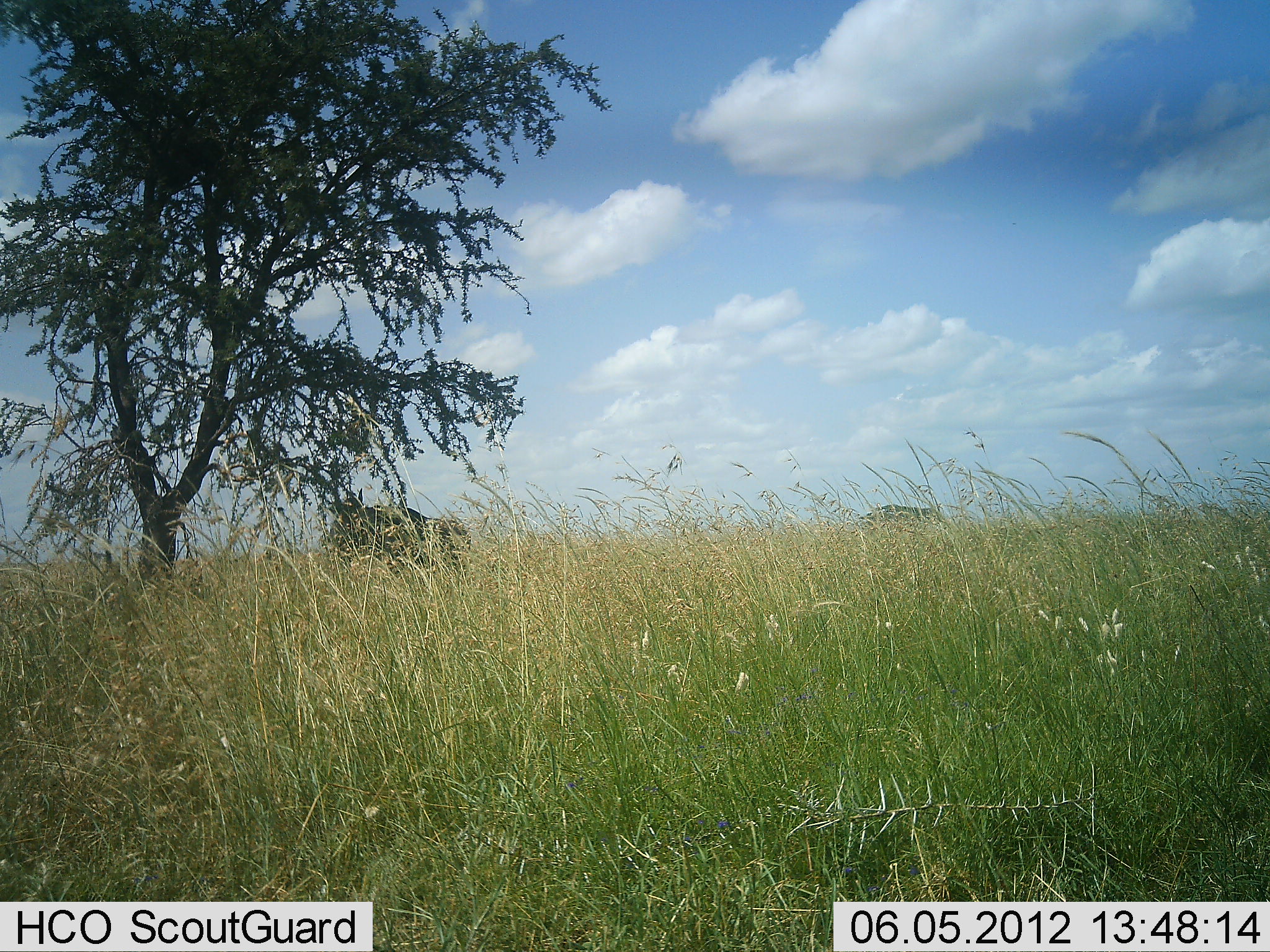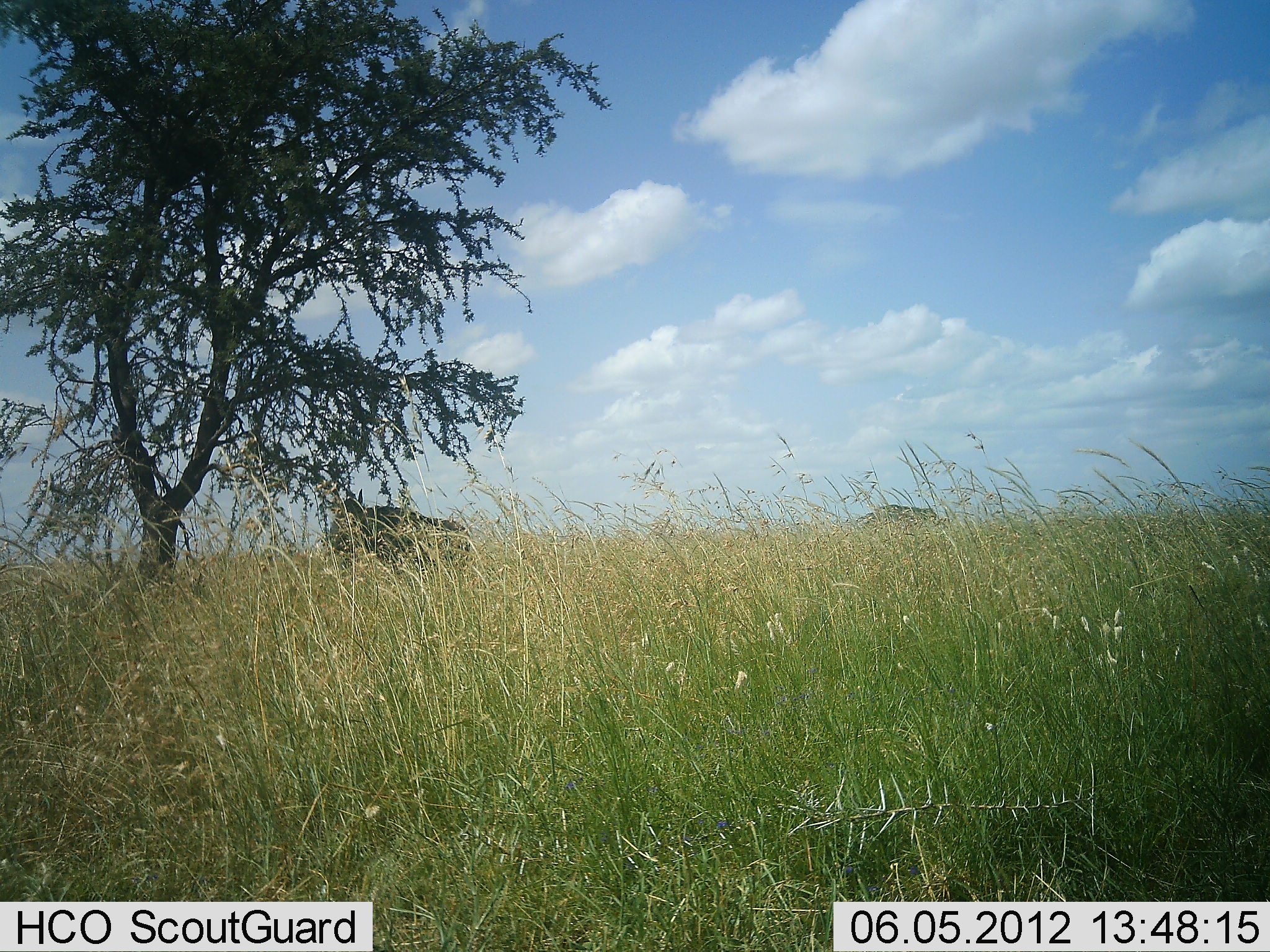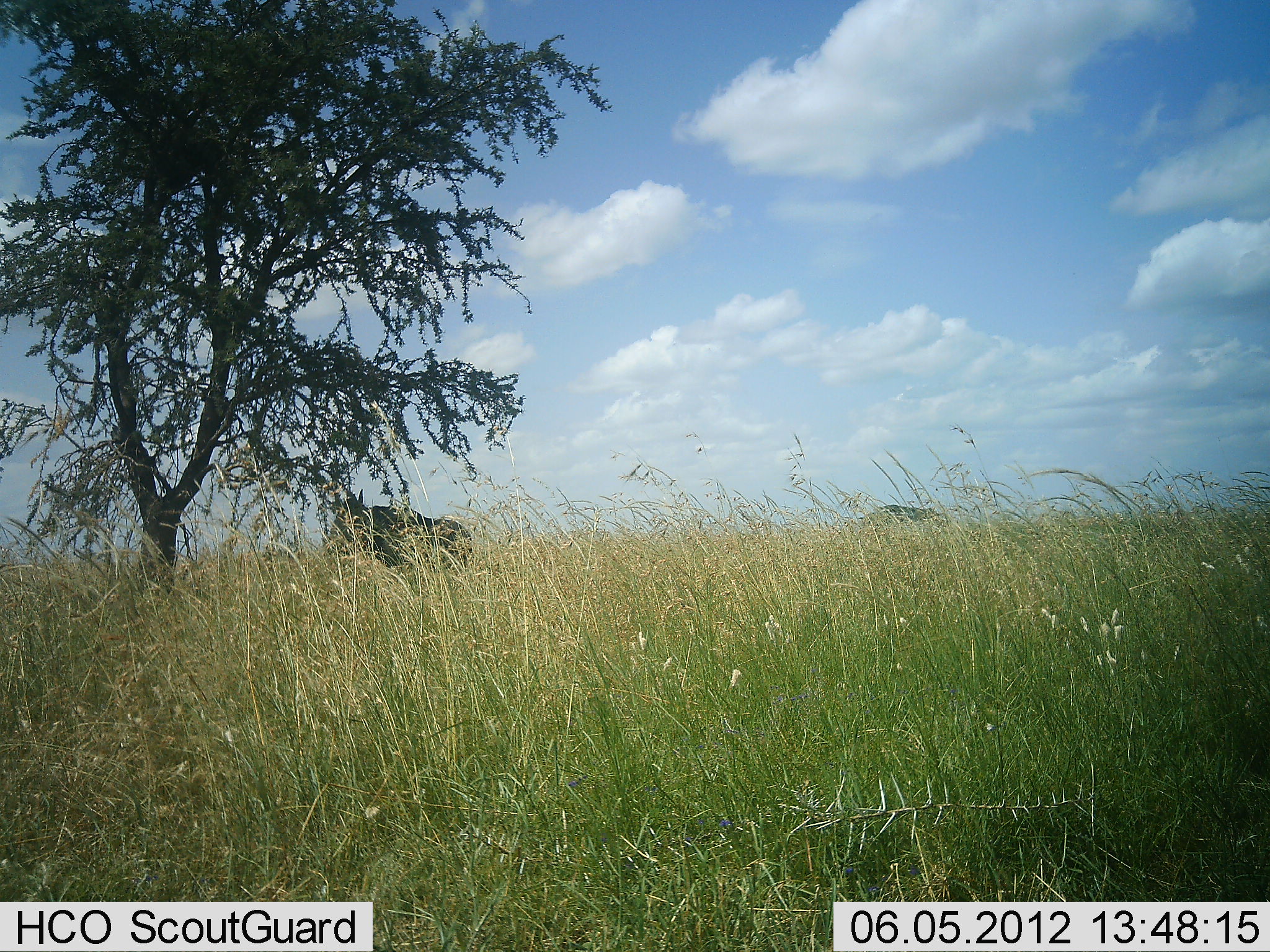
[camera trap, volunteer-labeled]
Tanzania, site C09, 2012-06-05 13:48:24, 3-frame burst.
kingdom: Animalia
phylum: Chordata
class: Mammalia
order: Artiodactyla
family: Bovidae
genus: Connochaetes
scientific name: Connochaetes taurinus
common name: blue wildebeest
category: wildebeest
Wildebeest (blue wildebeest) (Connochaetes taurinus), count 2. Behavior (volunteer vote fractions): standing 100%, resting 10%, moving 0%, interacting 0%. Young present (vote fraction): 0%. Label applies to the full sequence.